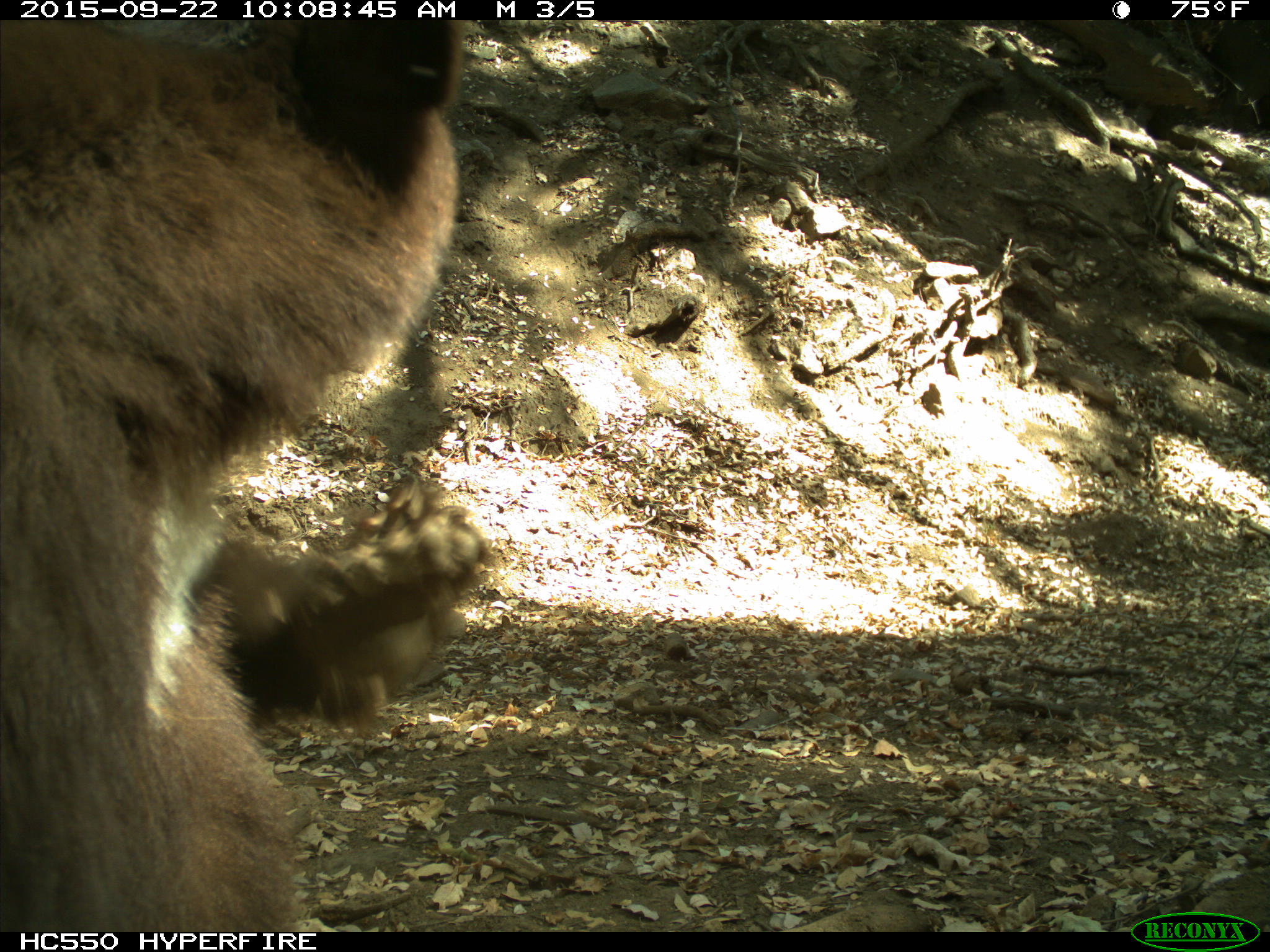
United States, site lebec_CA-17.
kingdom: Animalia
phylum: Chordata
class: Mammalia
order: Carnivora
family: Ursidae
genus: Ursus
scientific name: Ursus americanus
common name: american black bear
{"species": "Ursus americanus (american black bear)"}